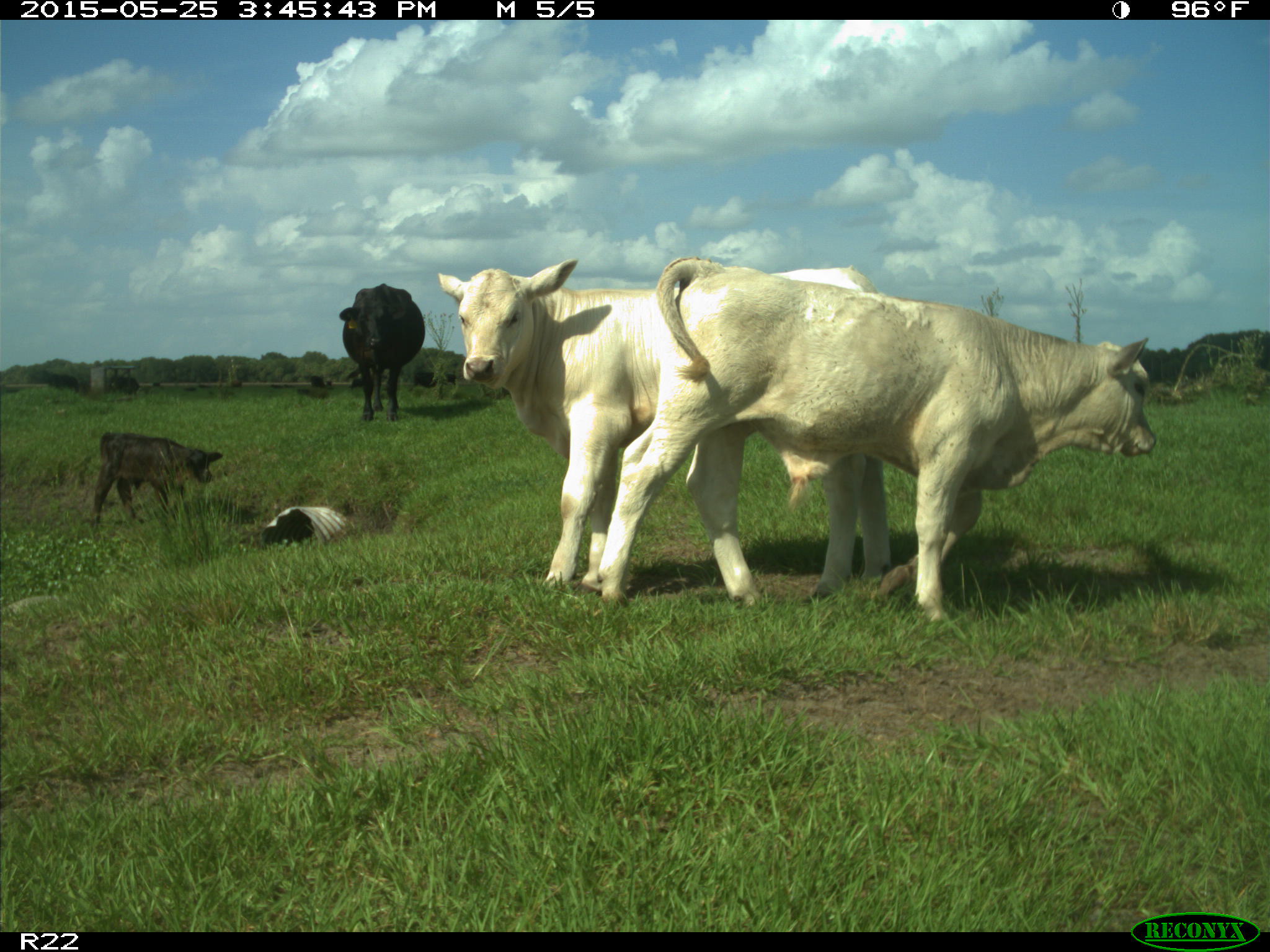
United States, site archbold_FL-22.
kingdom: Animalia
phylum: Chordata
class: Mammalia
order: Artiodactyla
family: Bovidae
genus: Bos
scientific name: Bos taurus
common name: domestic cow